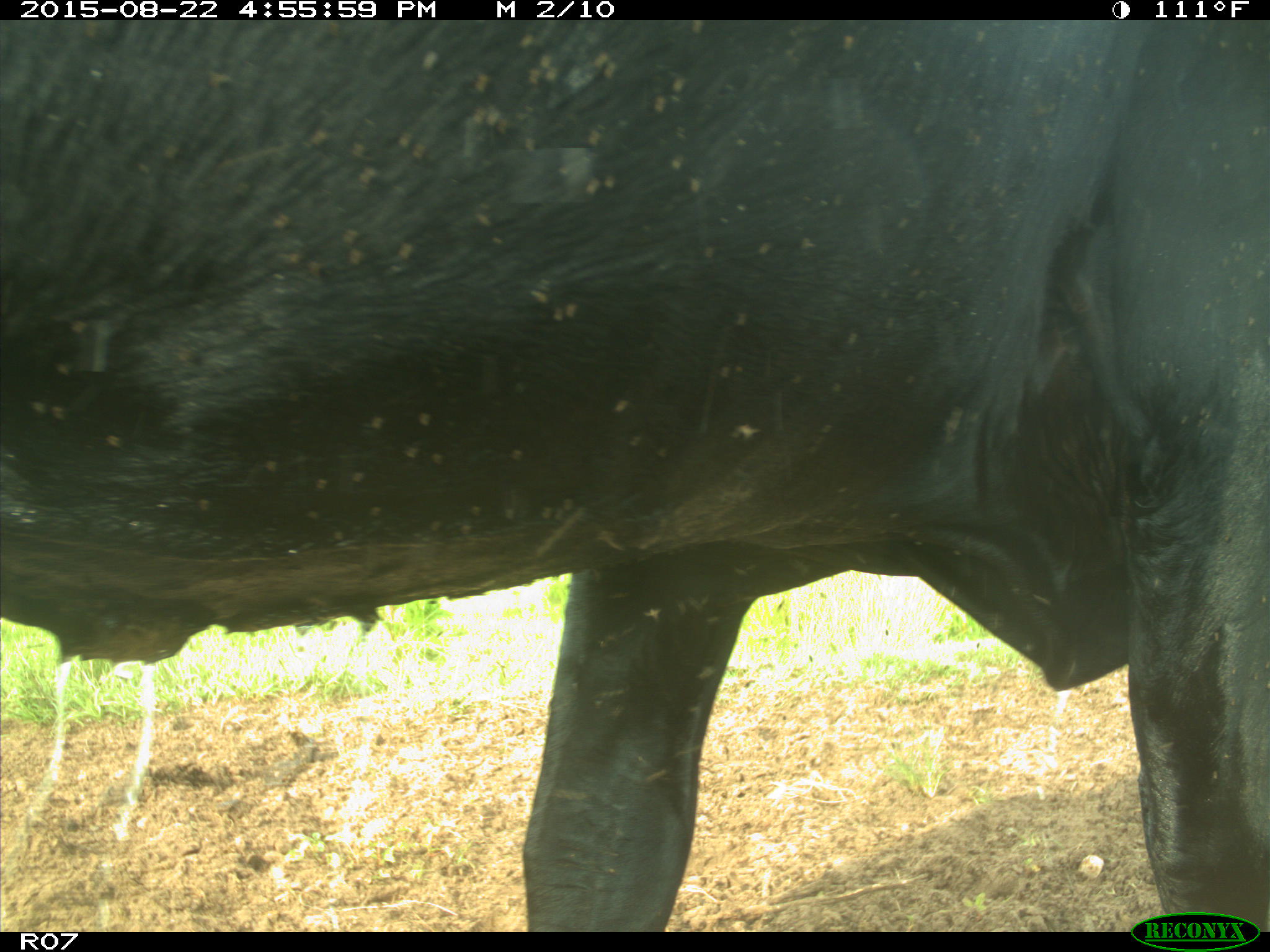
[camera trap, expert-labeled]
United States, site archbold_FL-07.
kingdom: Animalia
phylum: Chordata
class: Mammalia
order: Artiodactyla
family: Bovidae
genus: Bos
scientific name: Bos taurus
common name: domestic cow